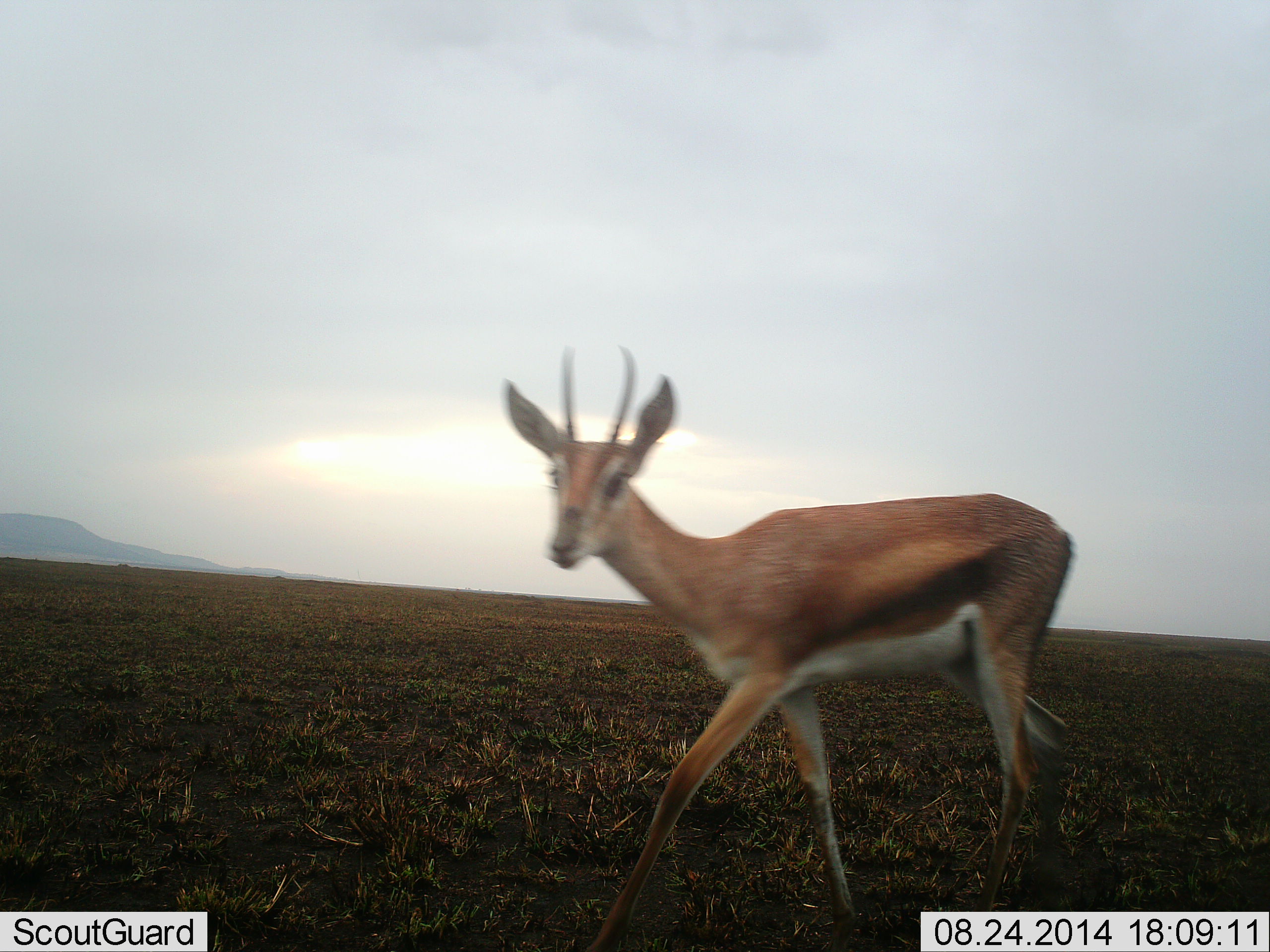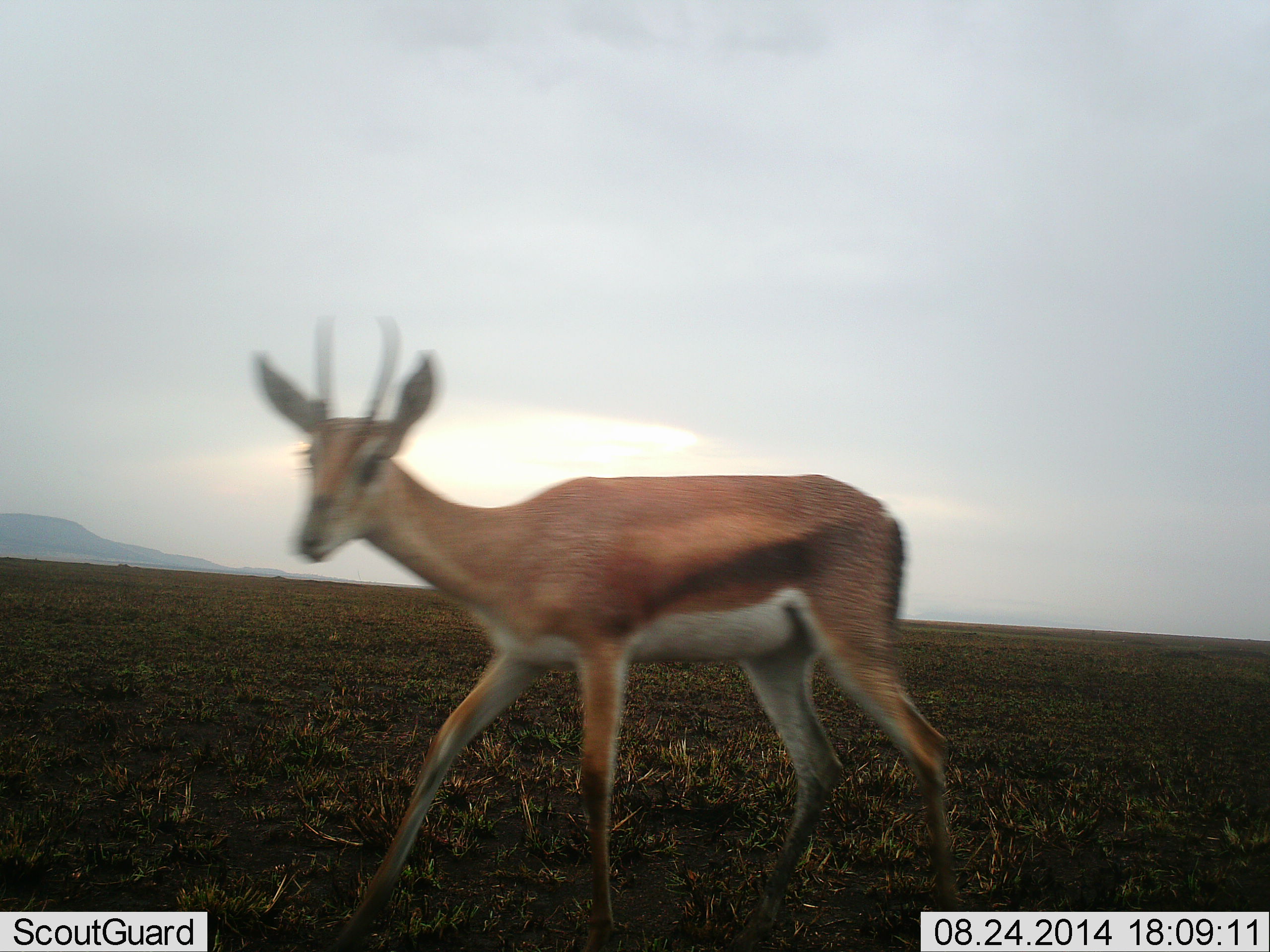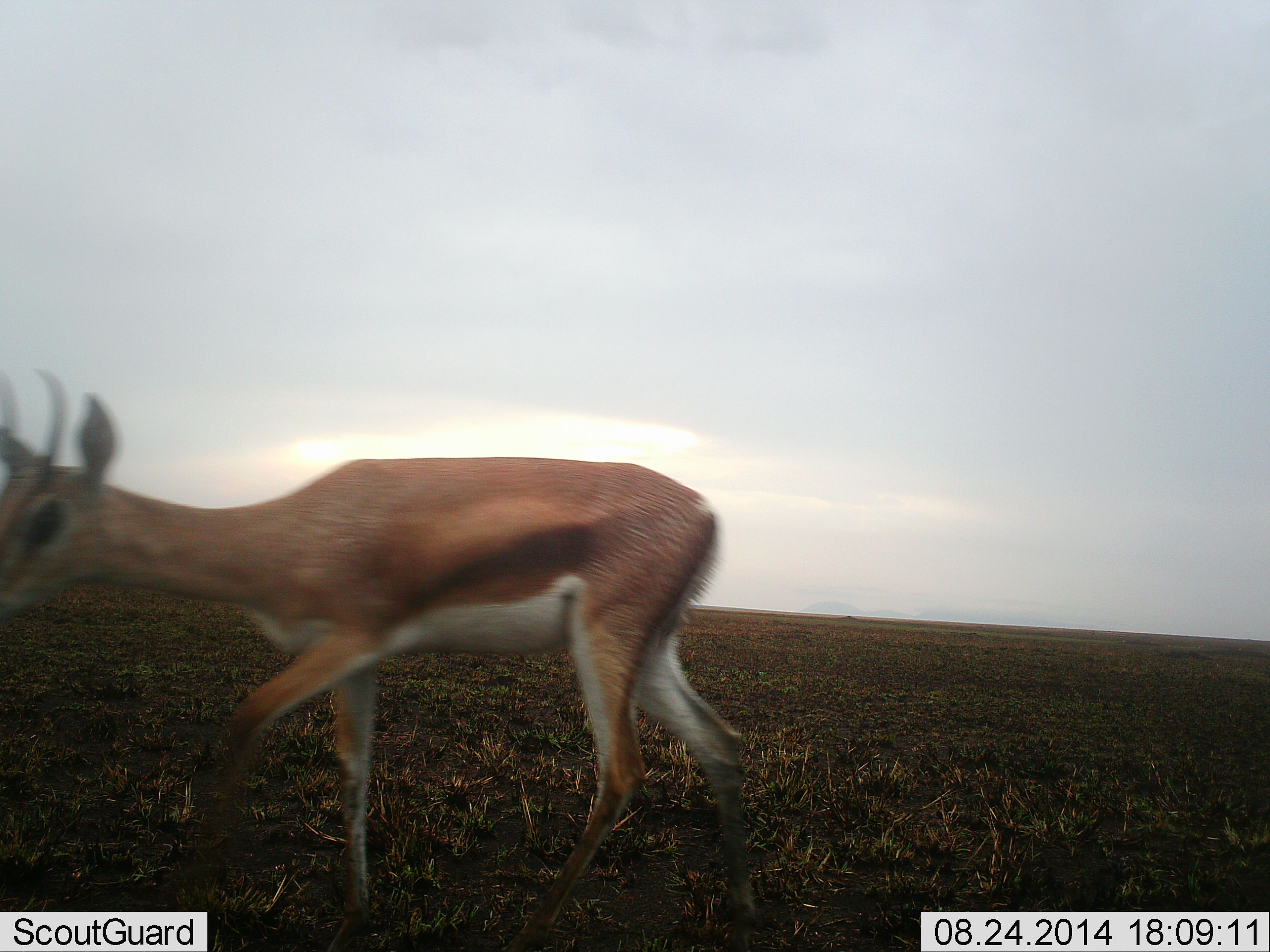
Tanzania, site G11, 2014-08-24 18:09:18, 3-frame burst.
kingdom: Animalia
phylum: Chordata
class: Mammalia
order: Artiodactyla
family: Bovidae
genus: Nanger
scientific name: Nanger granti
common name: grant's gazelle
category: gazellegrants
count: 1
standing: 0%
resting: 0%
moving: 90%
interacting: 0%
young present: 10%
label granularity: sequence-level